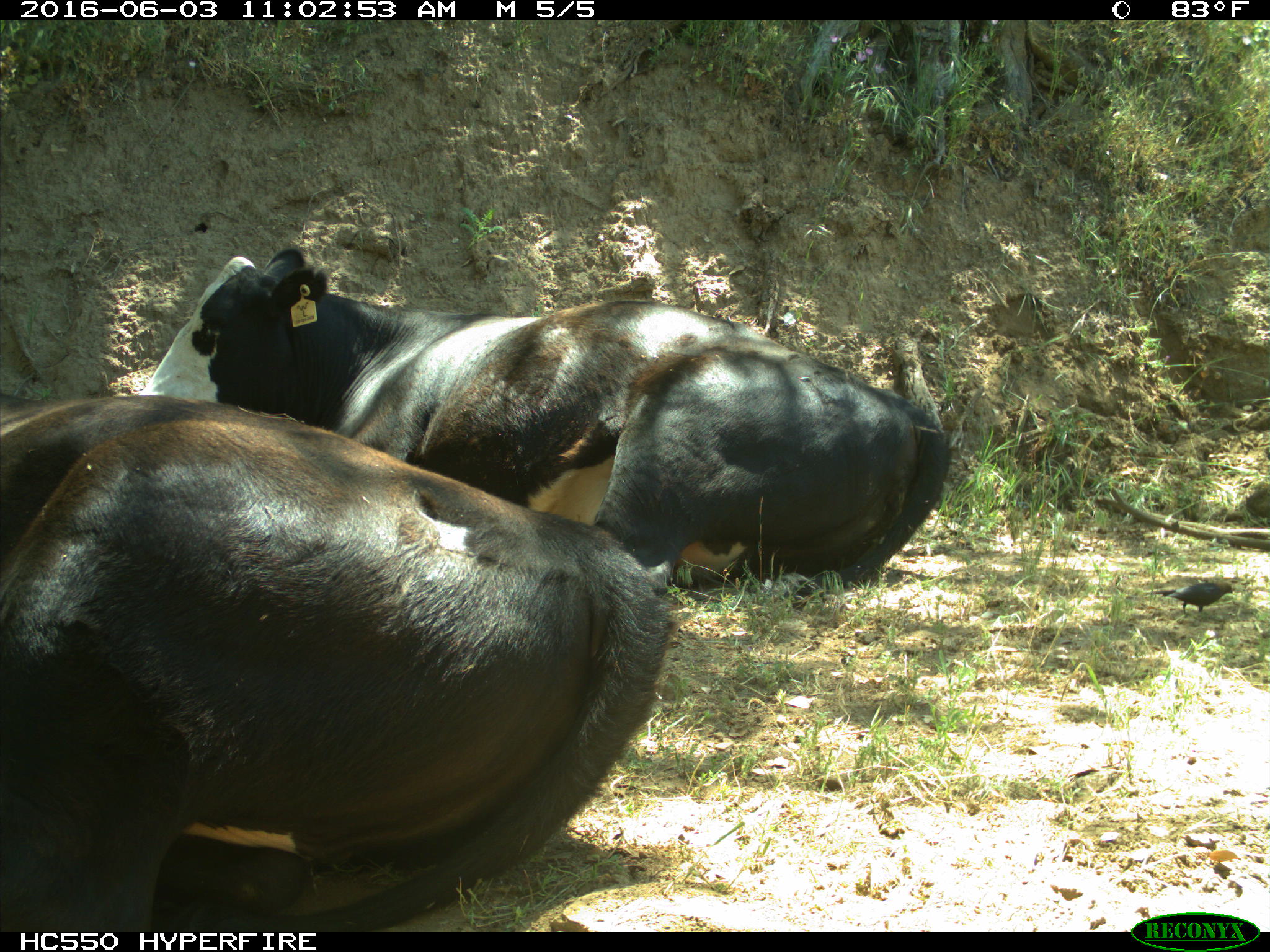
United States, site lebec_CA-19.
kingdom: Animalia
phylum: Chordata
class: Mammalia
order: Artiodactyla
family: Bovidae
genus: Bos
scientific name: Bos taurus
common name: domestic cow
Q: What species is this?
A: Bos taurus (domestic cow).